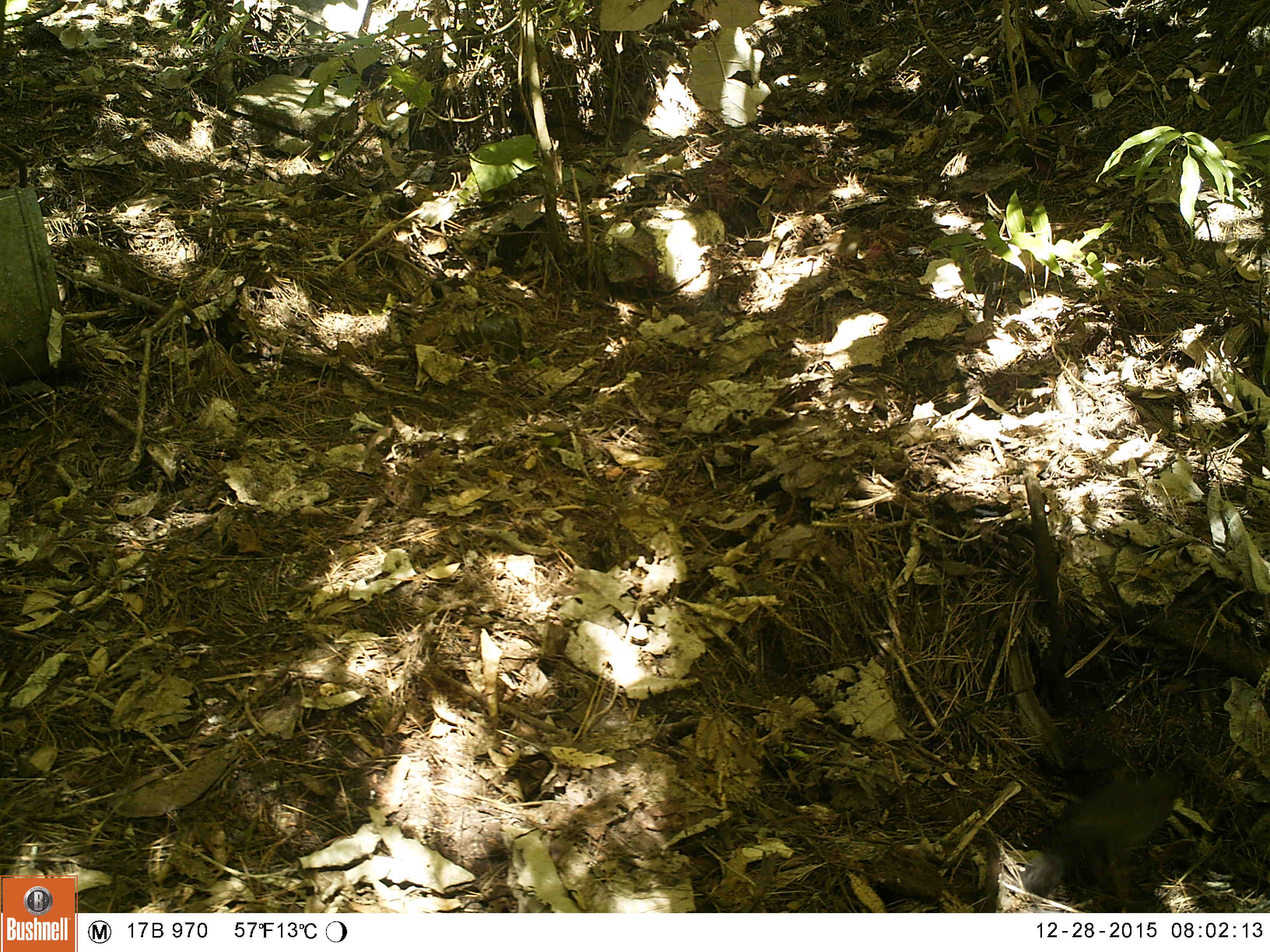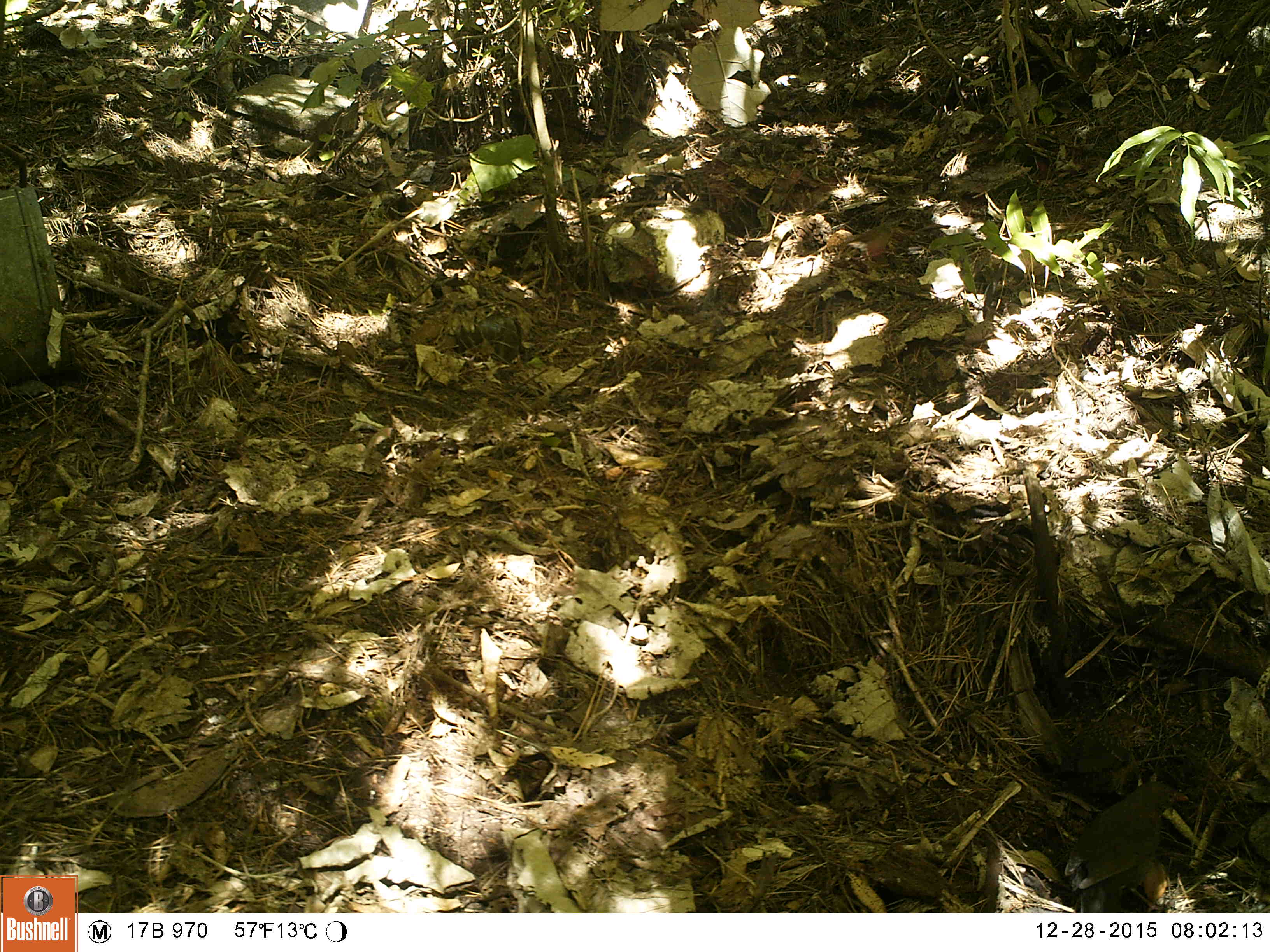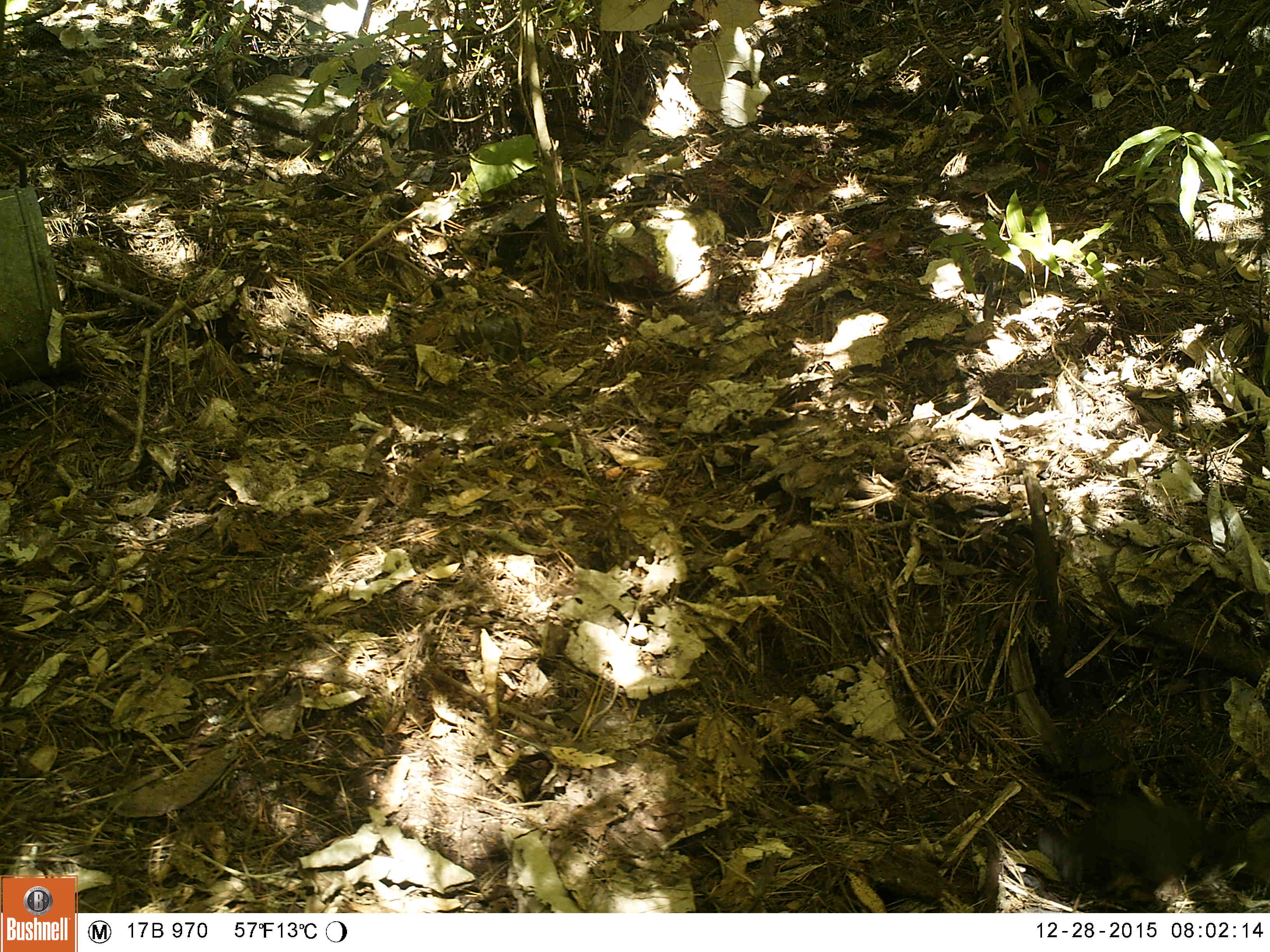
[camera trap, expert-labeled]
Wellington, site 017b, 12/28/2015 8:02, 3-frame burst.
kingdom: Animalia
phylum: Chordata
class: Aves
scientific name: Aves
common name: bird